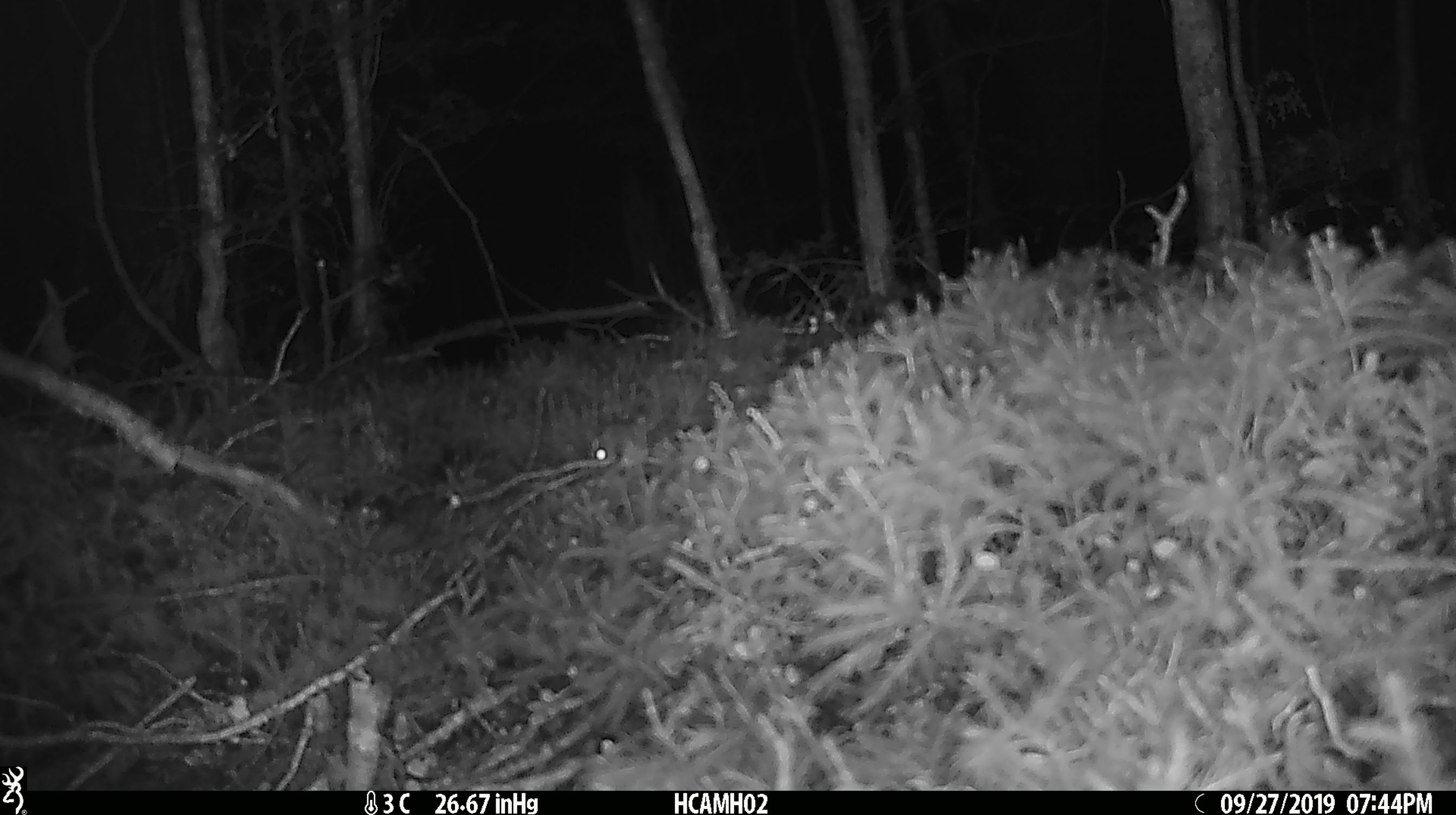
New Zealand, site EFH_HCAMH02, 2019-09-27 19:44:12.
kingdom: Animalia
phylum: Chordata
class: Mammalia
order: Rodentia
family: Muridae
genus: Mus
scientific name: Mus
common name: mouse